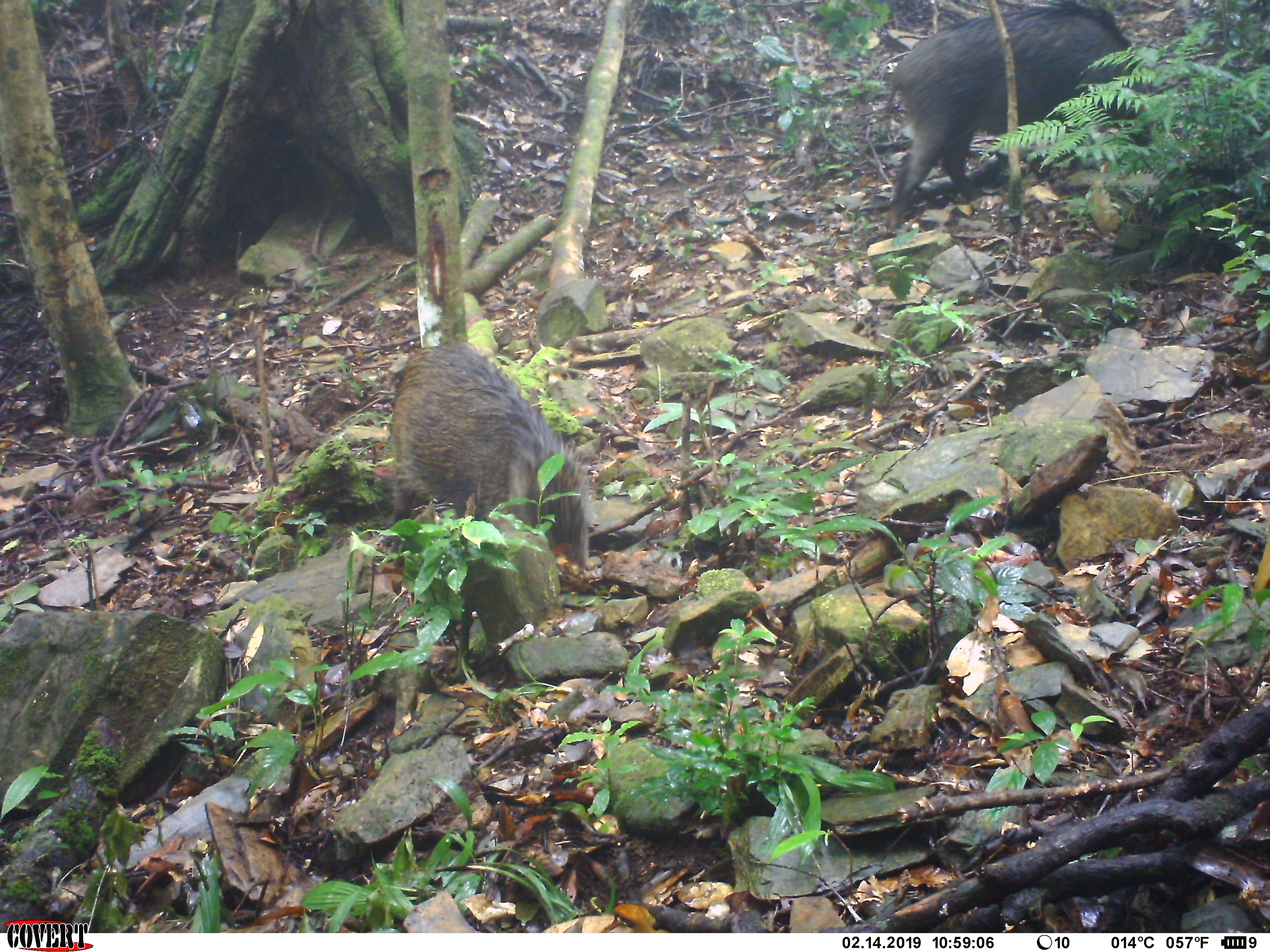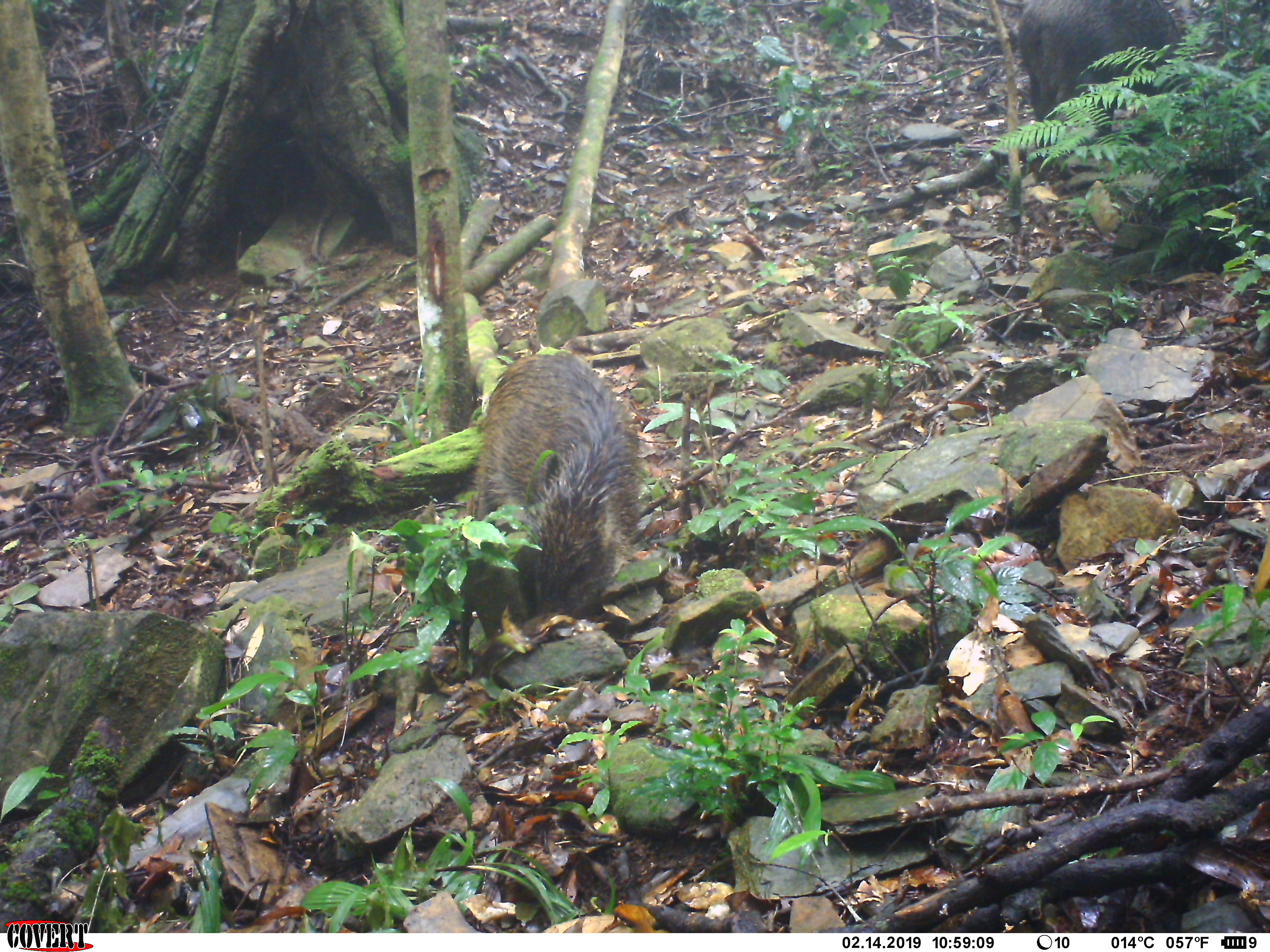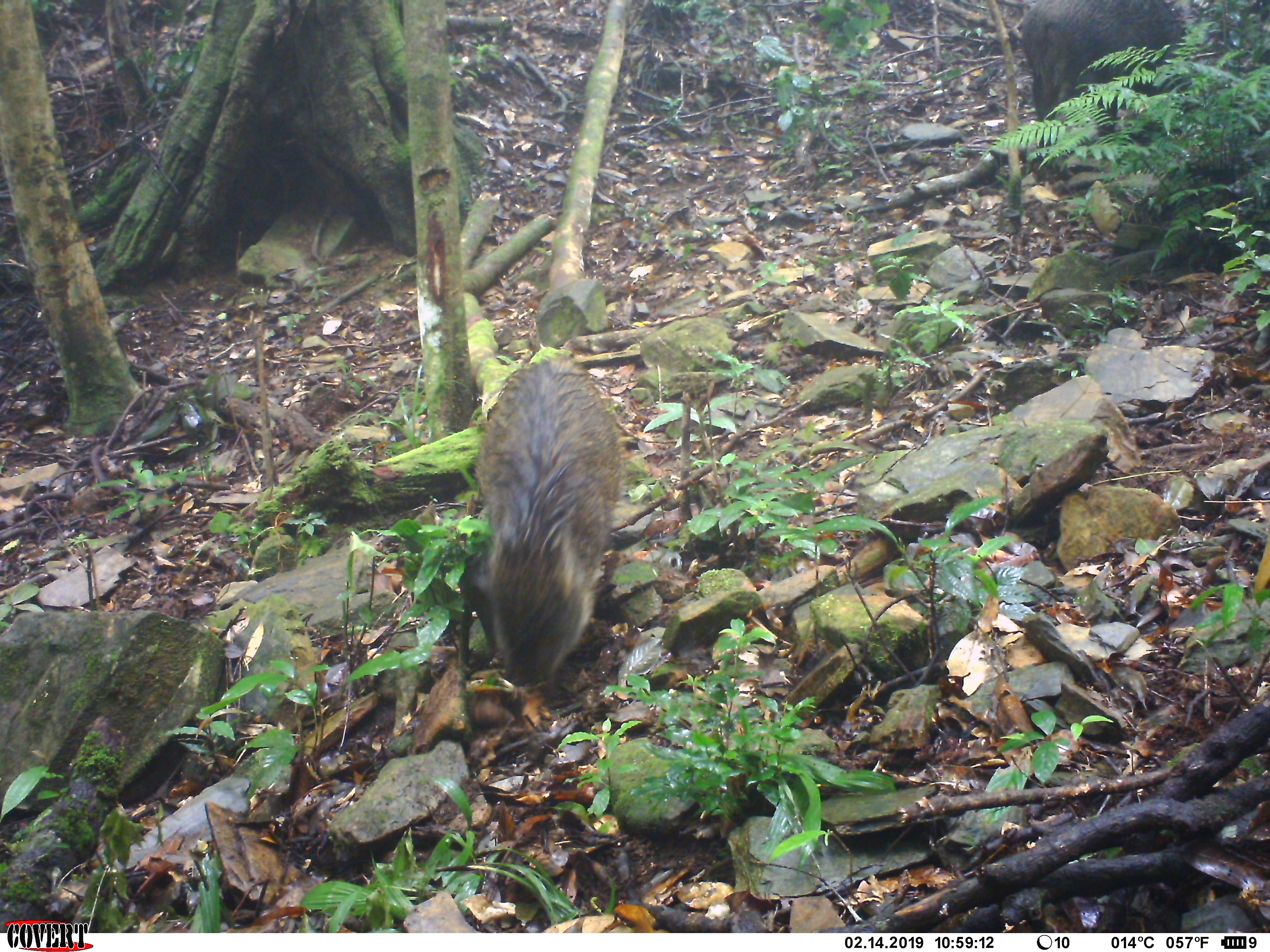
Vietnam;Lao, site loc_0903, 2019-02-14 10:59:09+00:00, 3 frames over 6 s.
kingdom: Animalia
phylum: Chordata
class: Mammalia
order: Artiodactyla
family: Suidae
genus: Sus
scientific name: Sus scrofa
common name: eurasian wild pig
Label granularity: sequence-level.